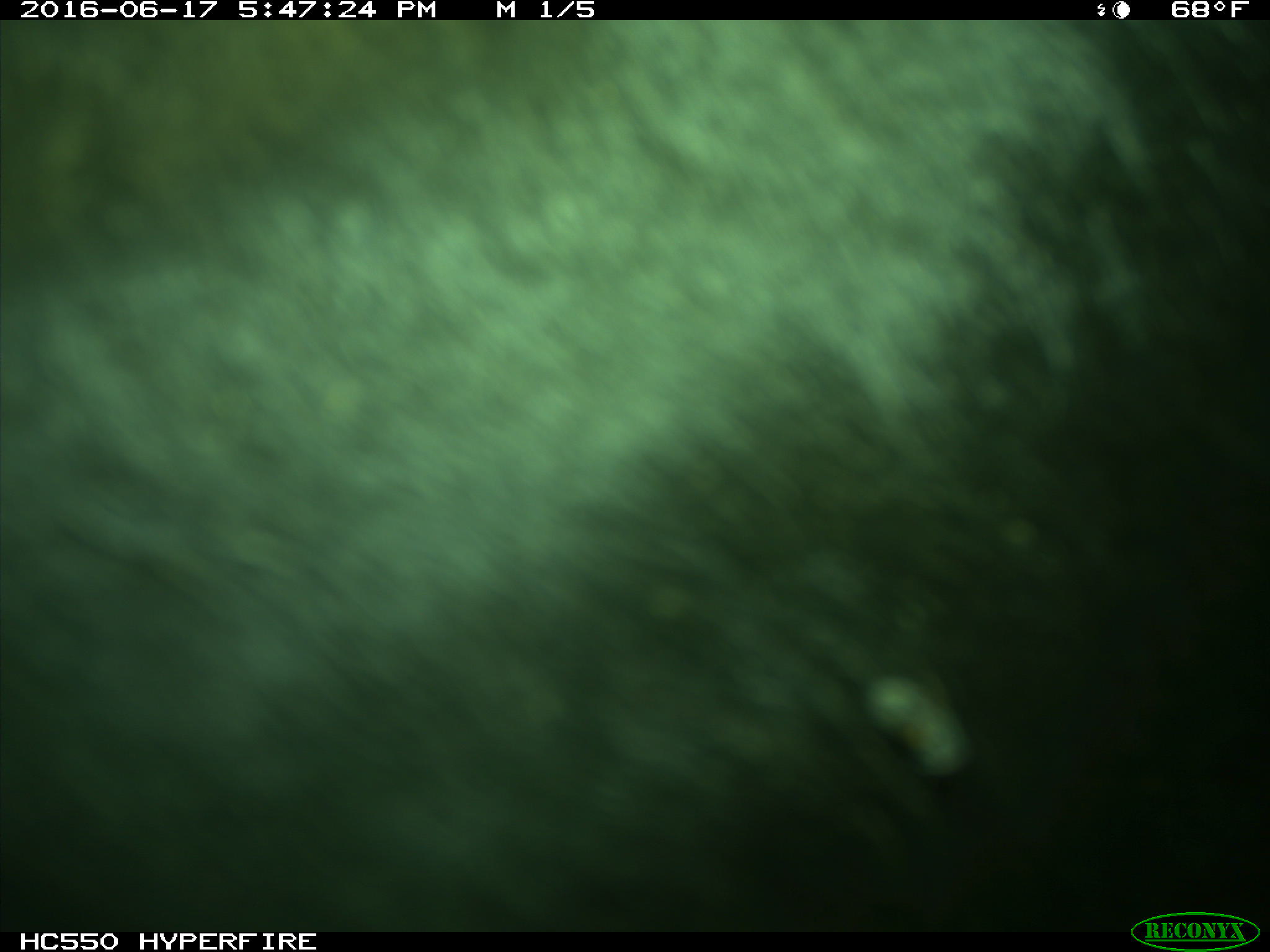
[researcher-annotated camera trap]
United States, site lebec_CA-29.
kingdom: Animalia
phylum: Chordata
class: Mammalia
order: Artiodactyla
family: Bovidae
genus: Bos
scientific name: Bos taurus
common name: domestic cow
Bos taurus (domestic cow).